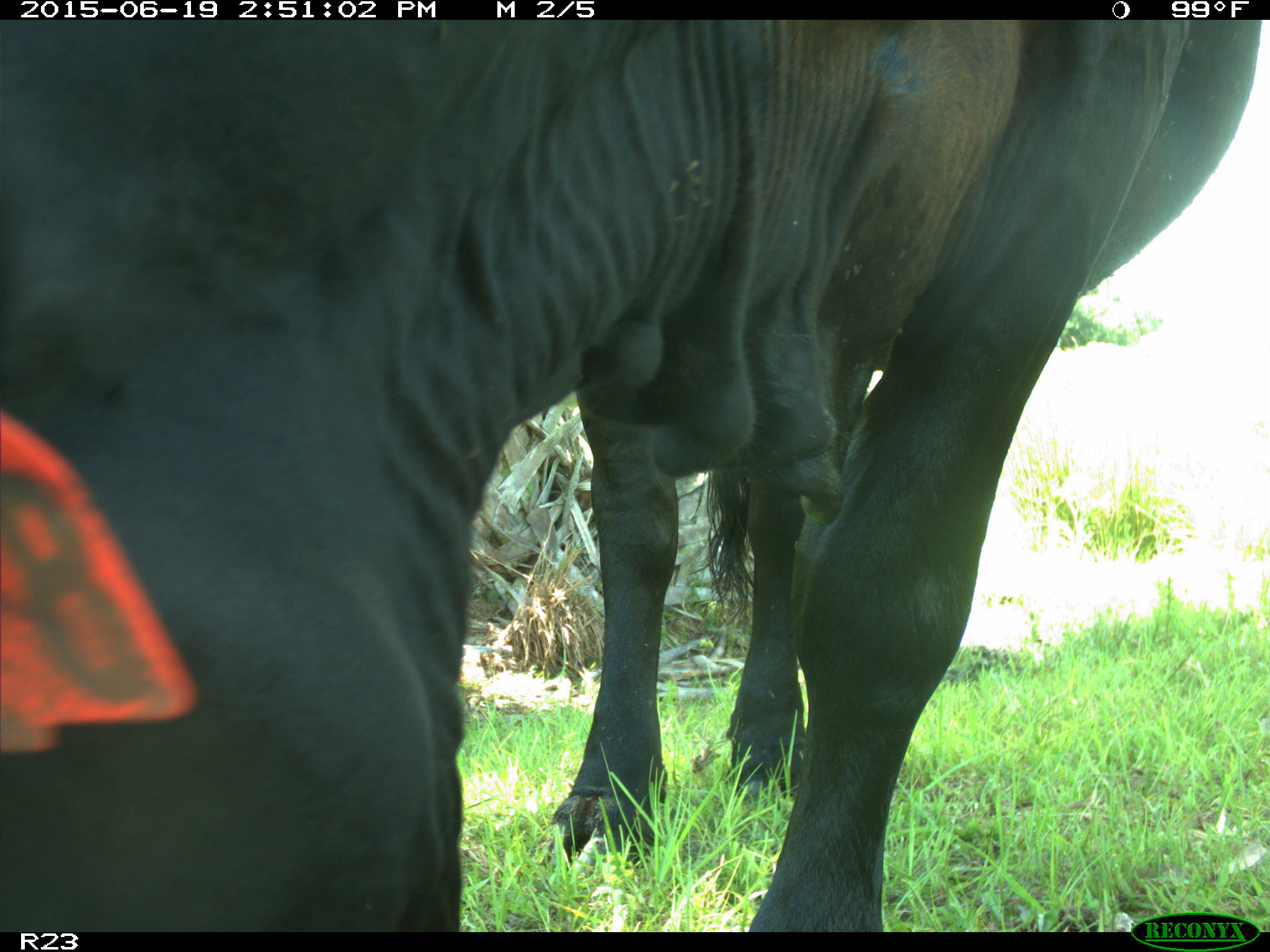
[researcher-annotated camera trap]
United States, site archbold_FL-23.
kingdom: Animalia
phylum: Chordata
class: Mammalia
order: Artiodactyla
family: Bovidae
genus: Bos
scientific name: Bos taurus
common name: domestic cow